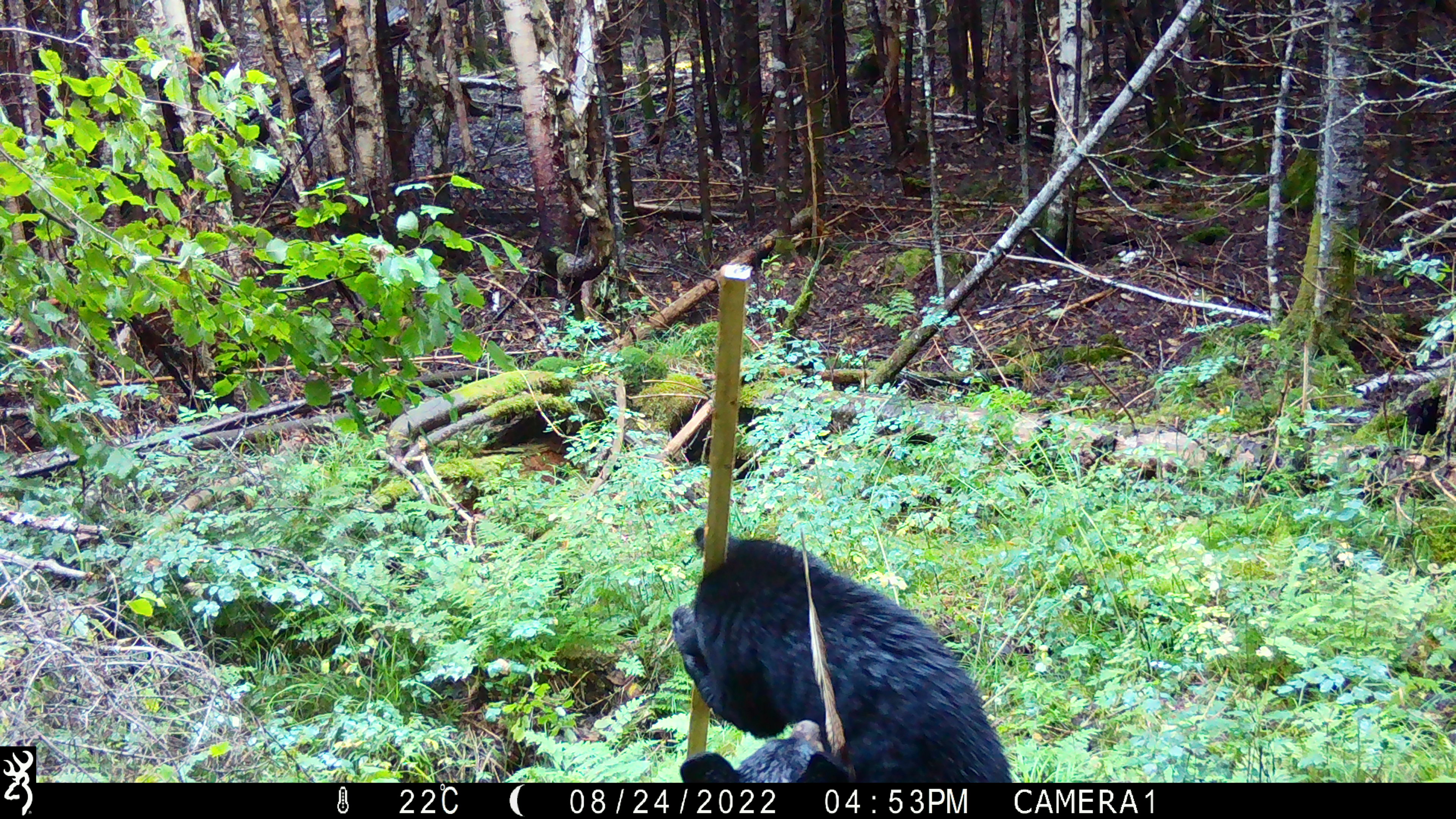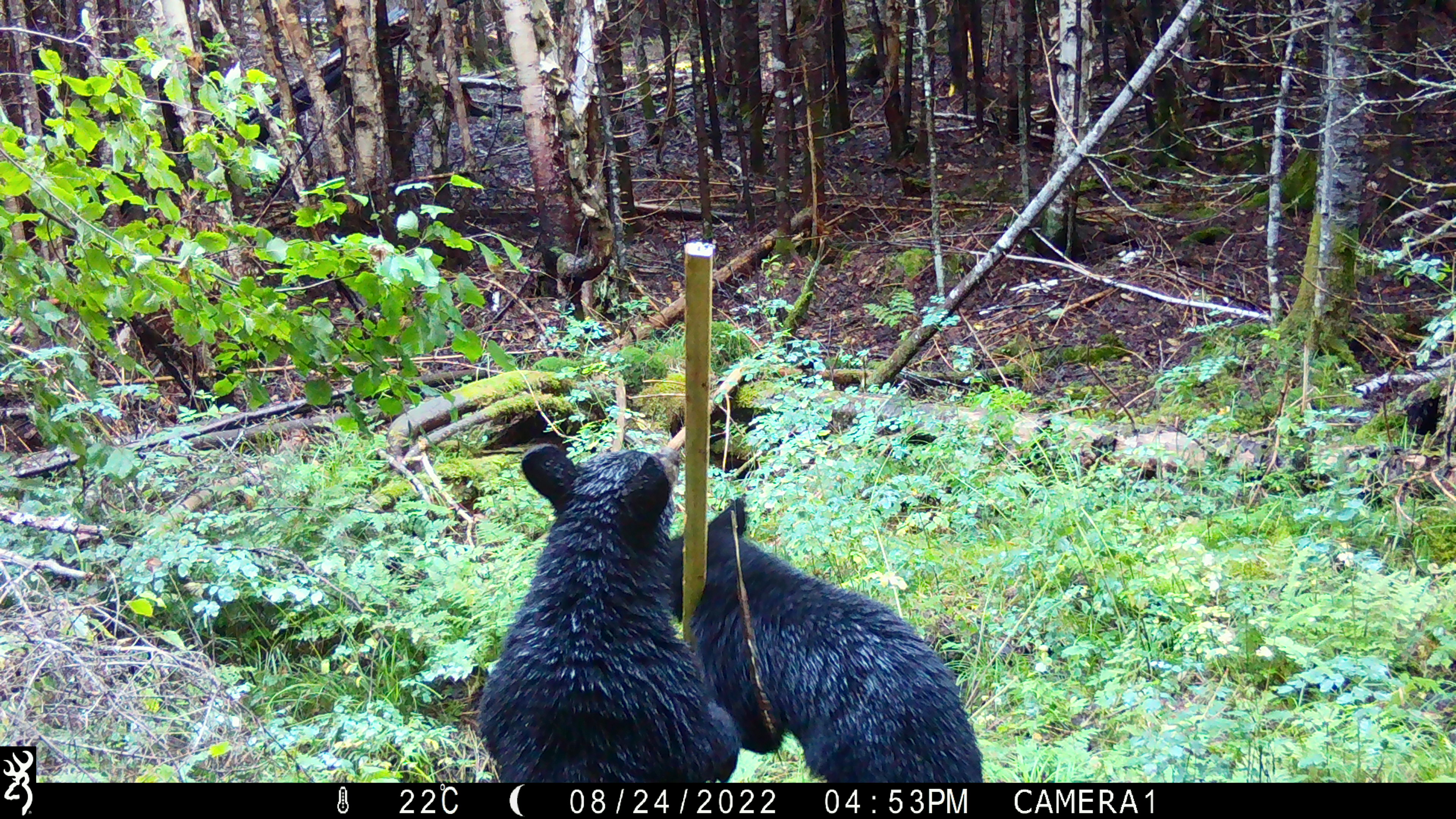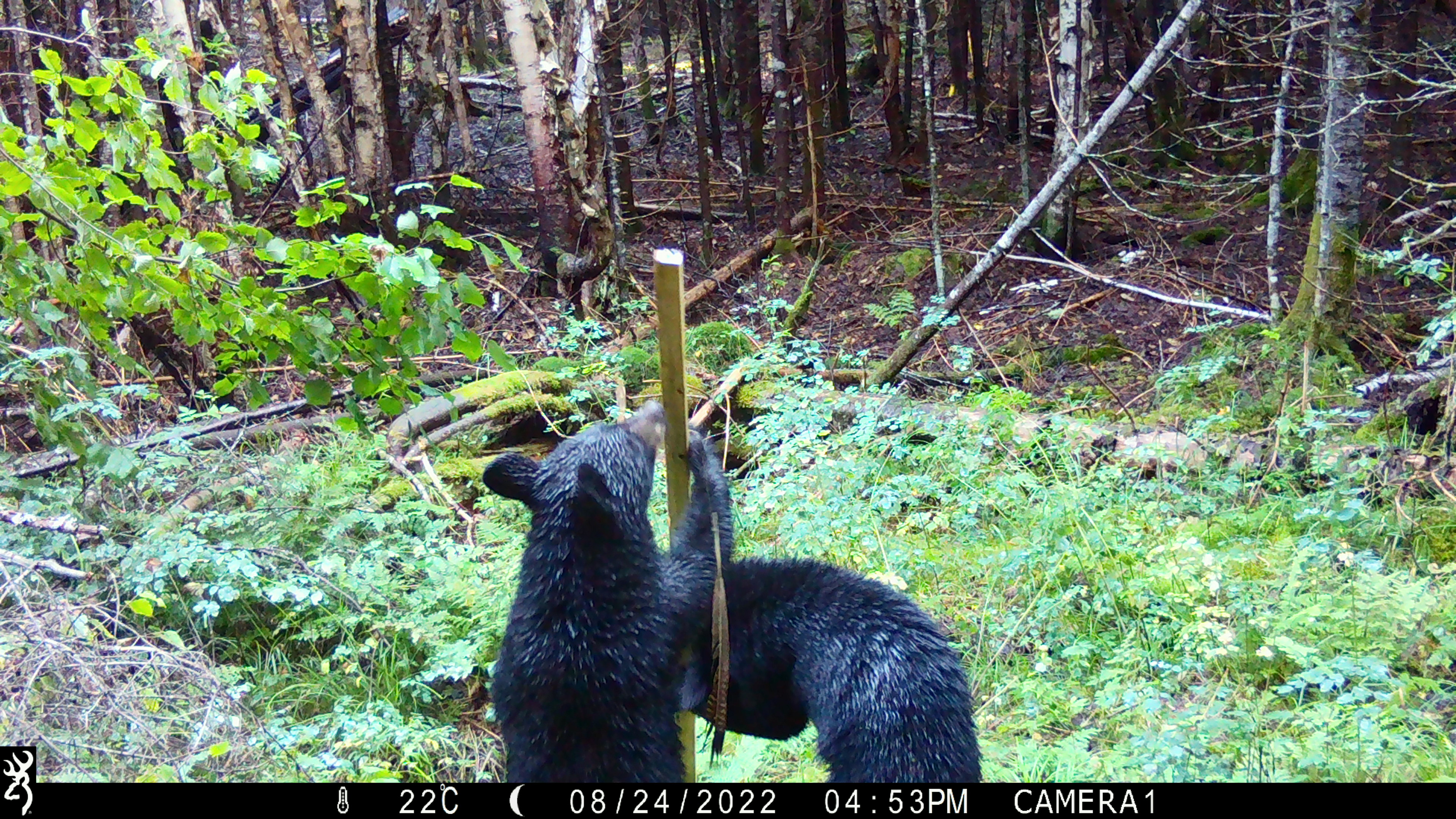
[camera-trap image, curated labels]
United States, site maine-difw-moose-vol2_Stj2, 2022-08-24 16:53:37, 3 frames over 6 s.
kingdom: Animalia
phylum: Chordata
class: Mammalia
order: Carnivora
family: Ursidae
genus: Ursus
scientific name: Ursus americanus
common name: black bear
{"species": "black bear (Ursus americanus)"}